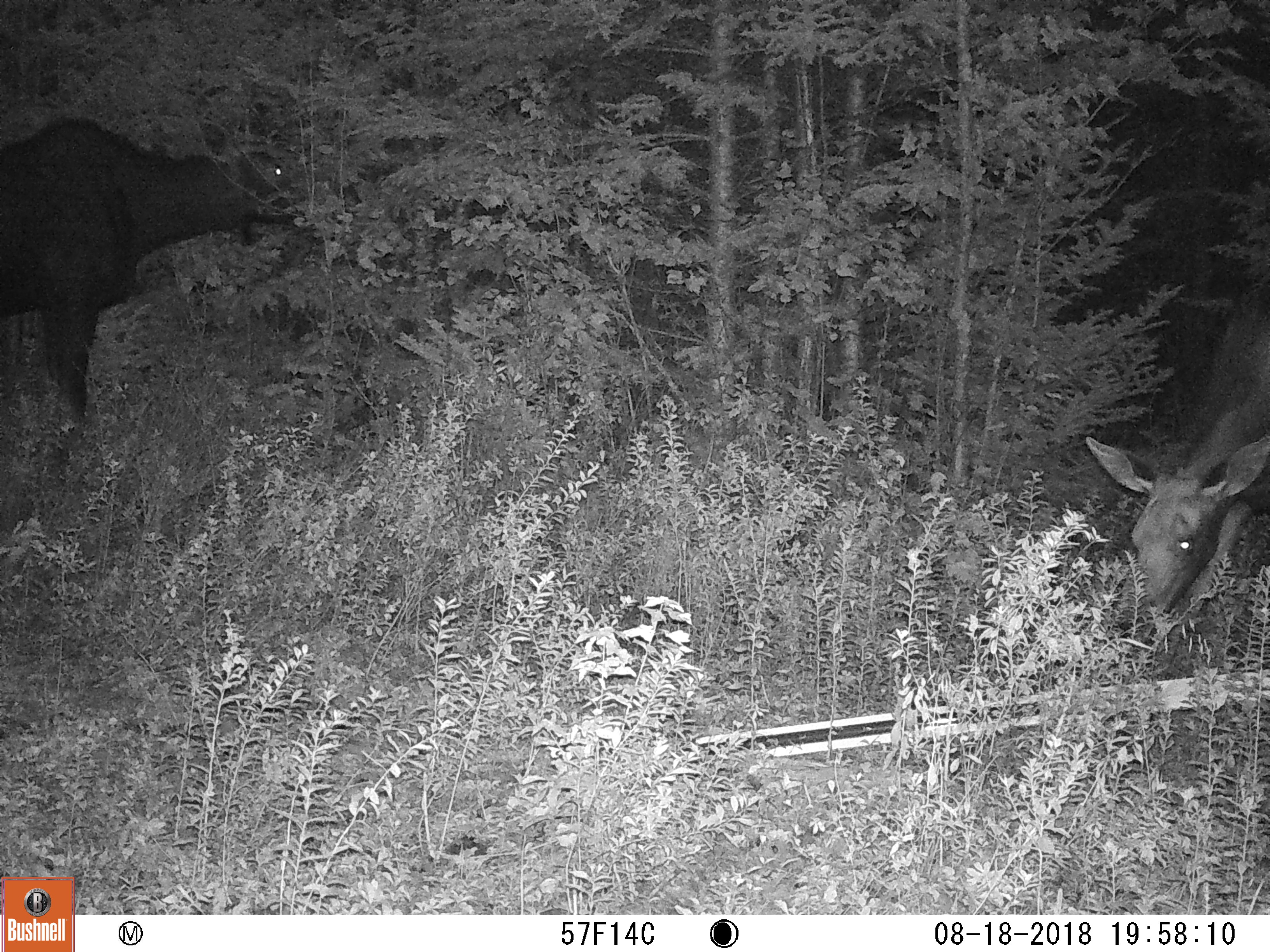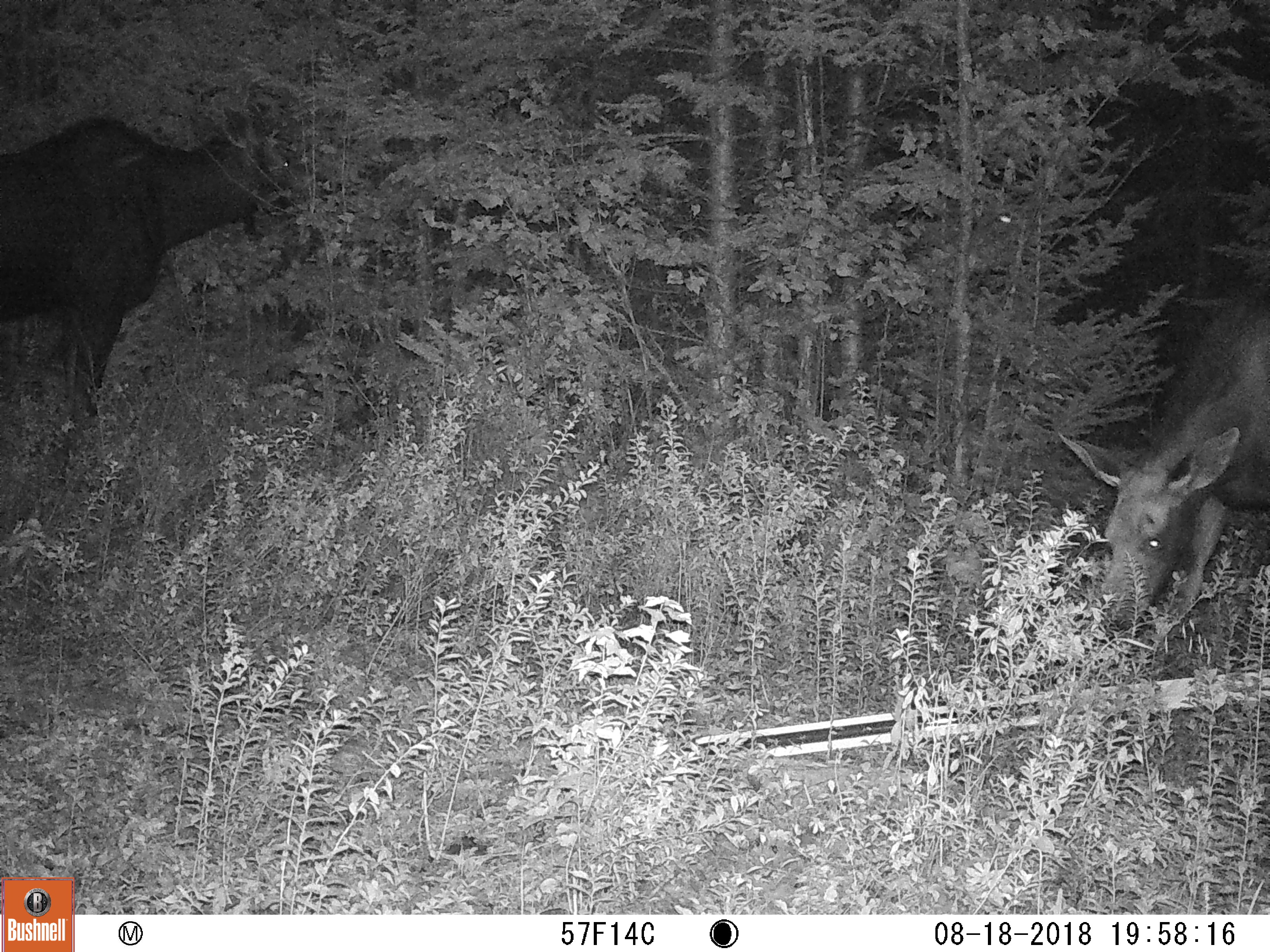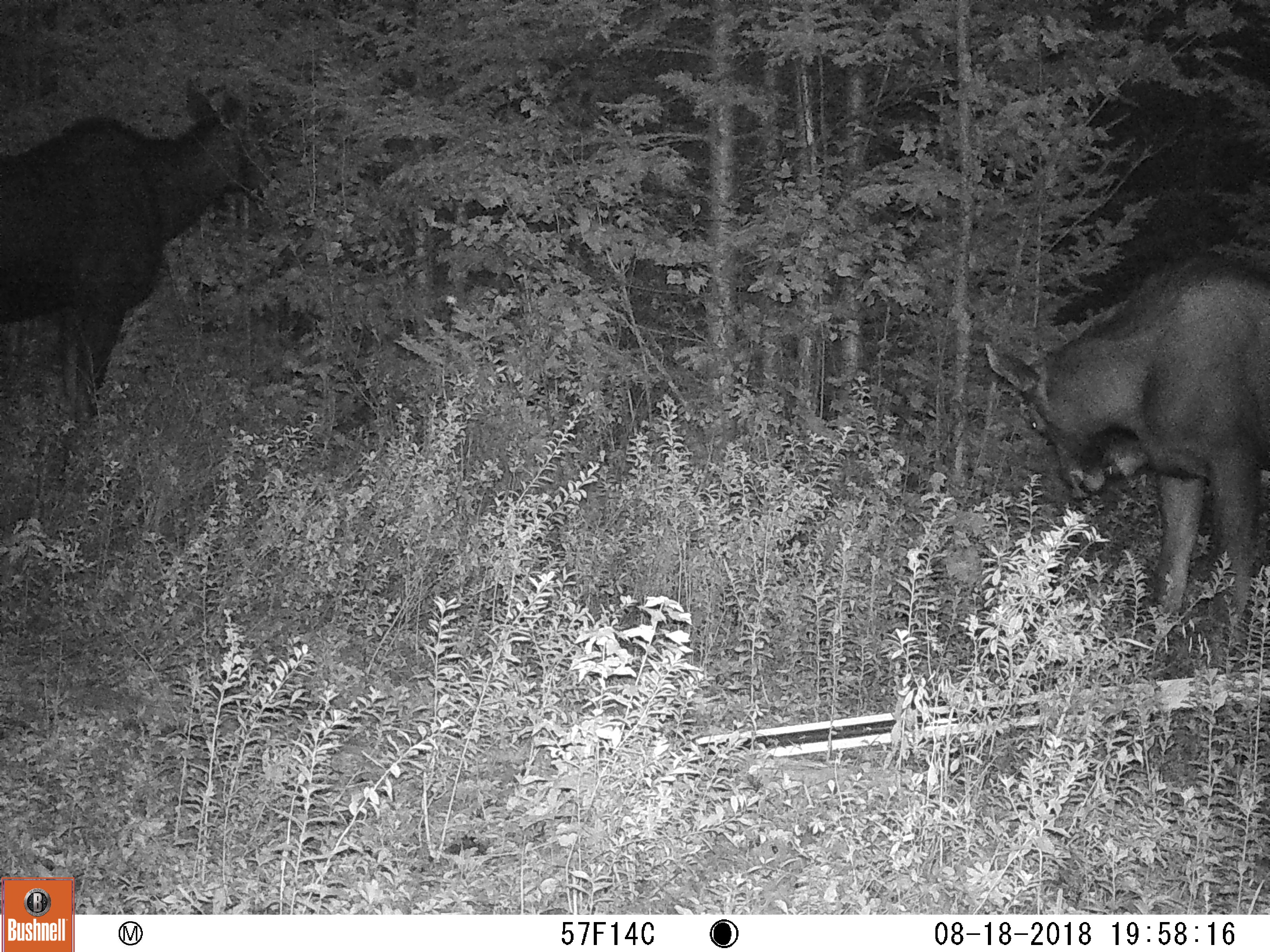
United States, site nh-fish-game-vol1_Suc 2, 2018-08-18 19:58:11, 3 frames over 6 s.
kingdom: Animalia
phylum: Chordata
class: Mammalia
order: Artiodactyla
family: Cervidae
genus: Alces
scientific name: Alces alces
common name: moose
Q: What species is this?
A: Moose (Alces alces).